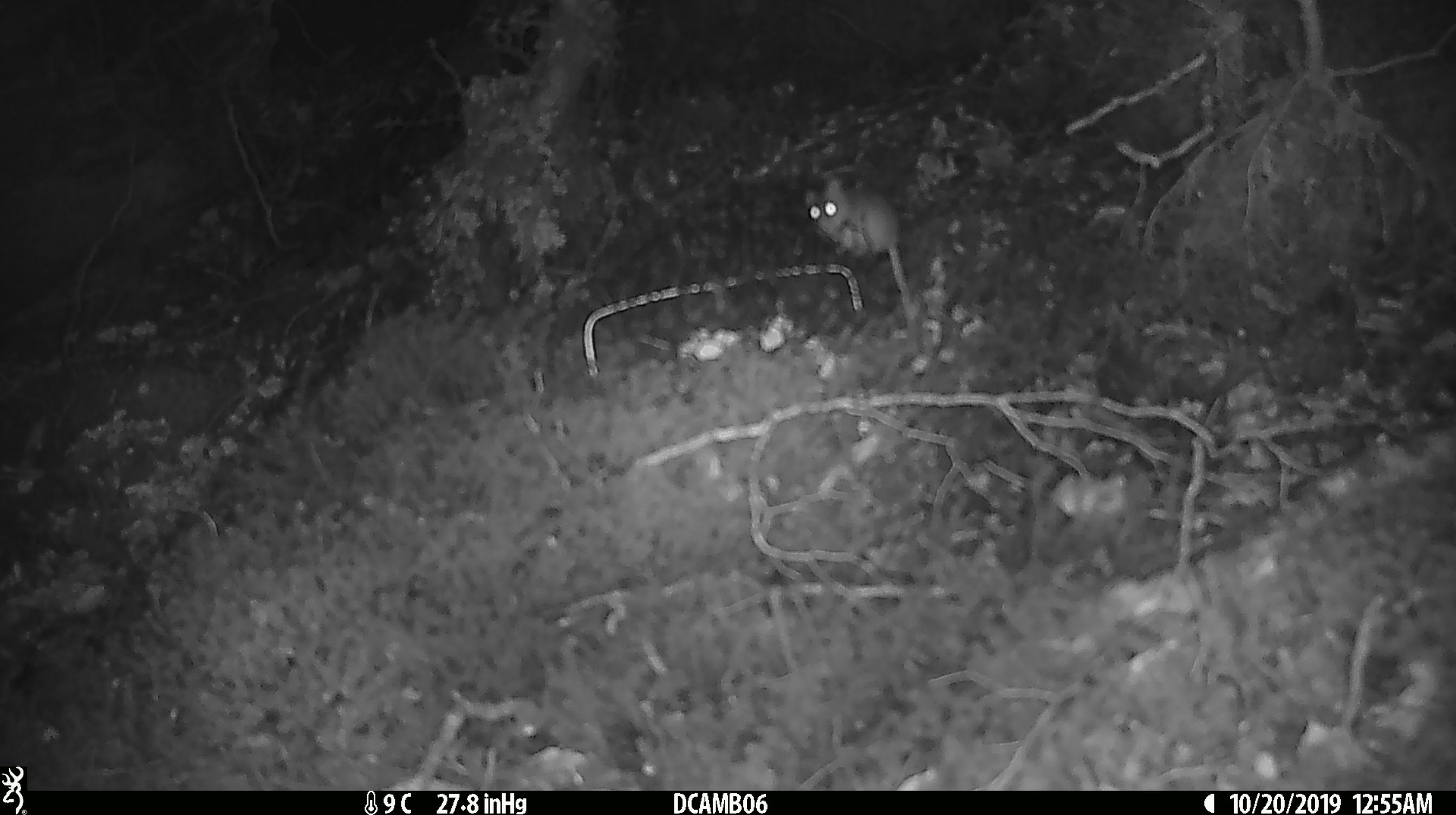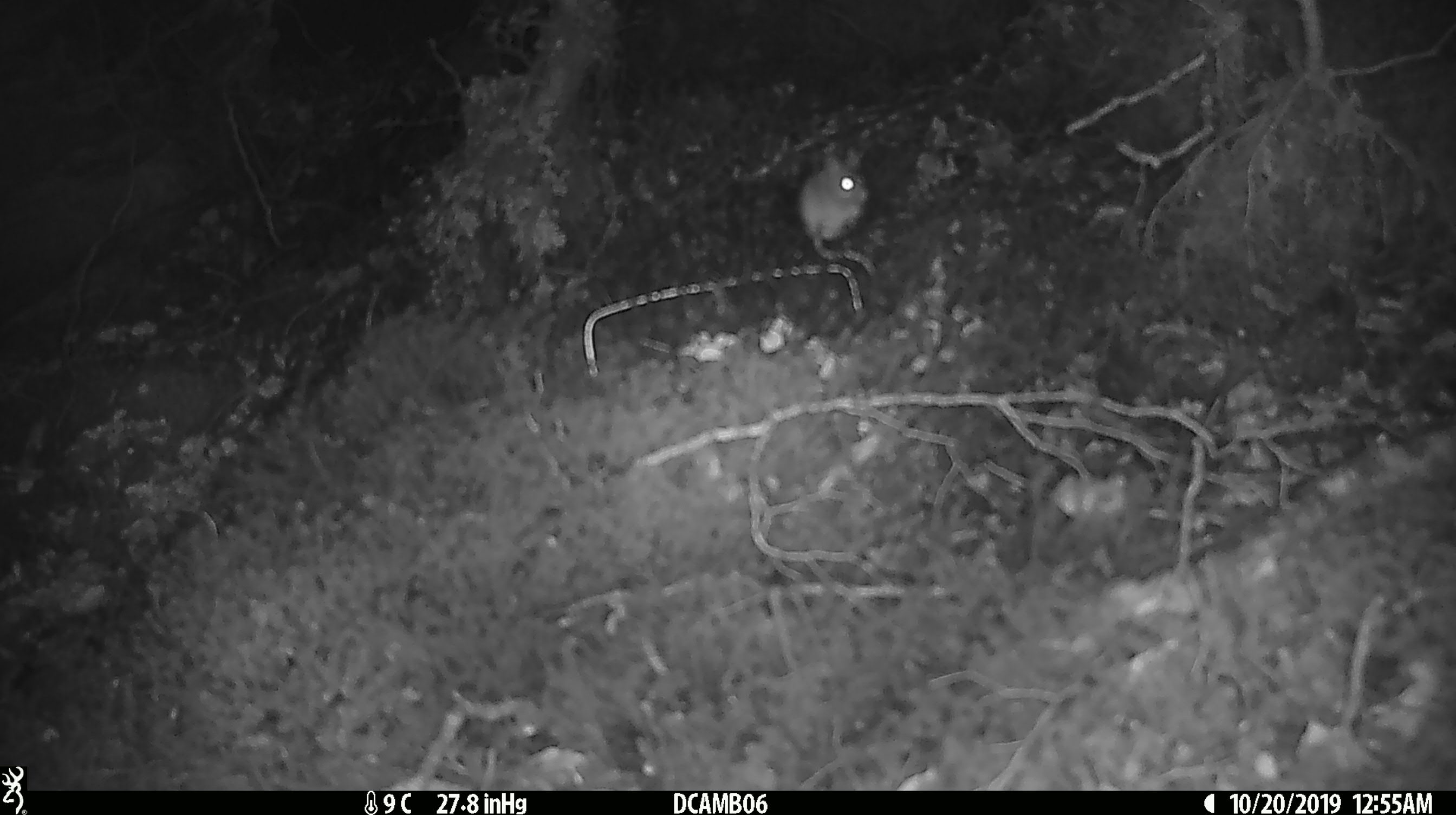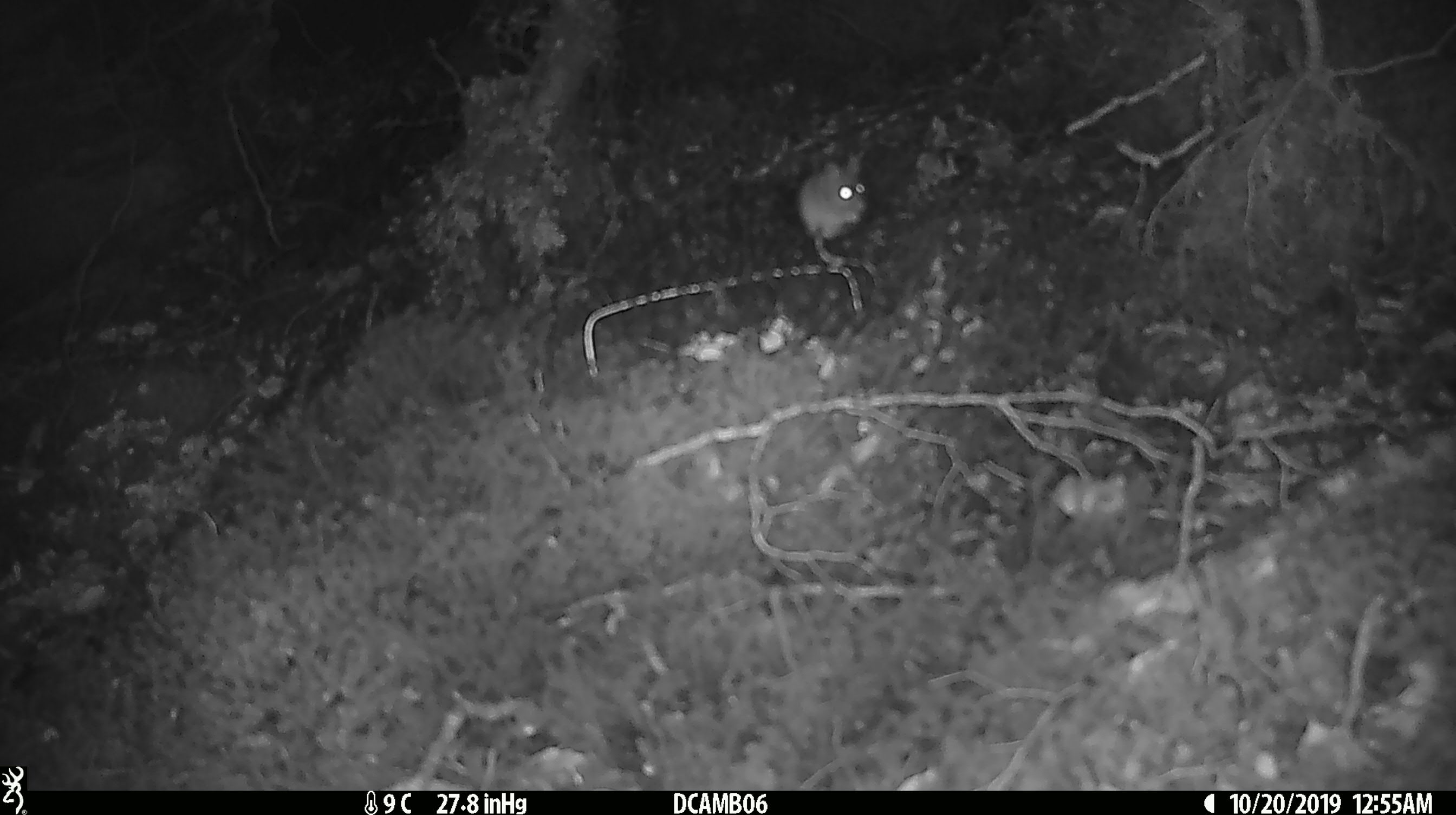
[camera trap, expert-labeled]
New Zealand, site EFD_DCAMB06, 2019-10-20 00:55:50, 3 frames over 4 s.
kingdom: Animalia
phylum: Chordata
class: Mammalia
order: Rodentia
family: Muridae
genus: Mus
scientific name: Mus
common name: mouse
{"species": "mouse (Mus)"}